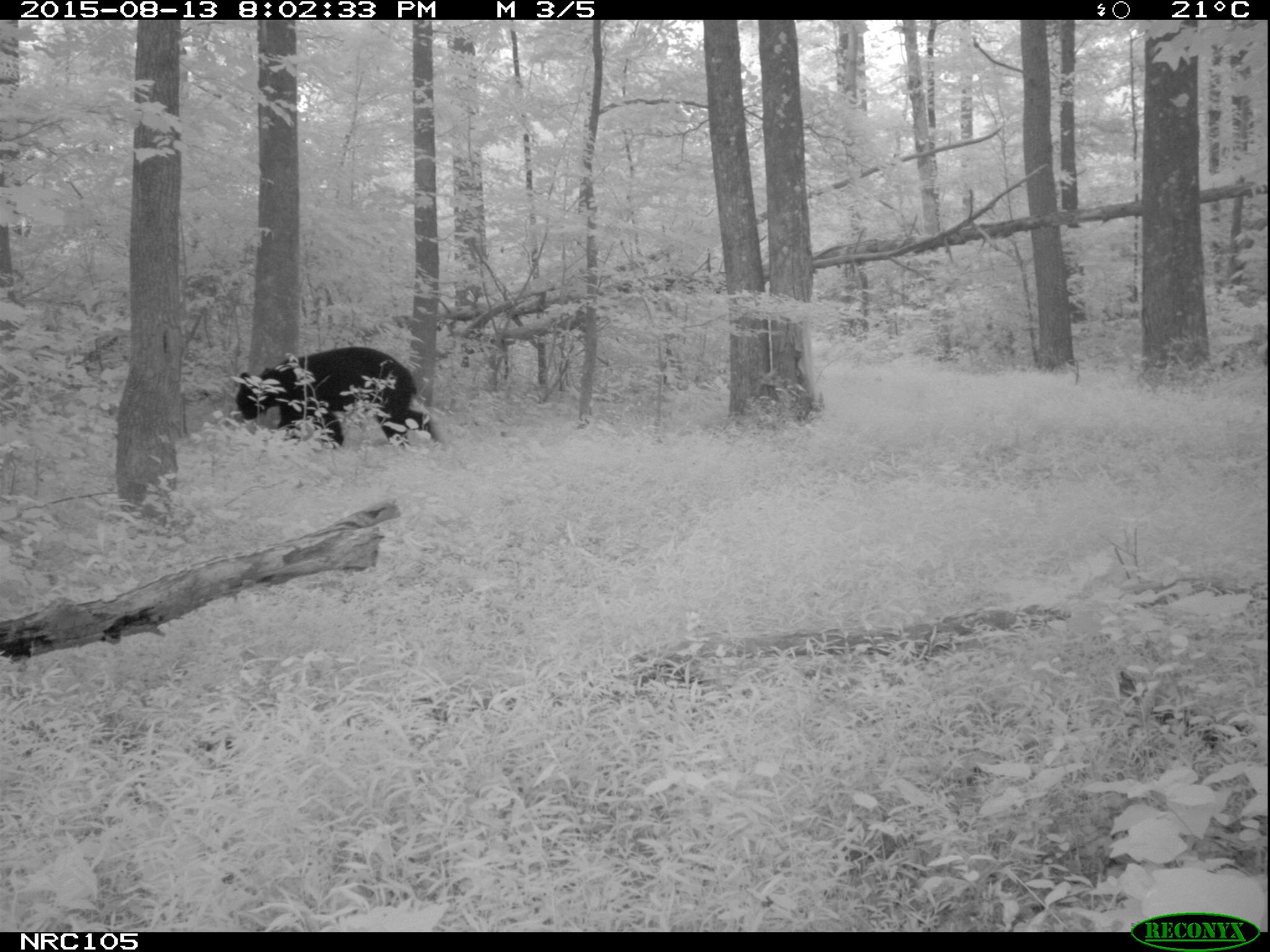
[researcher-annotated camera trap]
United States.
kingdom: Animalia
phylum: Chordata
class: Mammalia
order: Carnivora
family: Ursidae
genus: Ursus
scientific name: Ursus americanus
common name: american black bear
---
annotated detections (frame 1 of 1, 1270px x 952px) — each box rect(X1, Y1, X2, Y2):
American Black Bear: rect(231, 337, 452, 459)